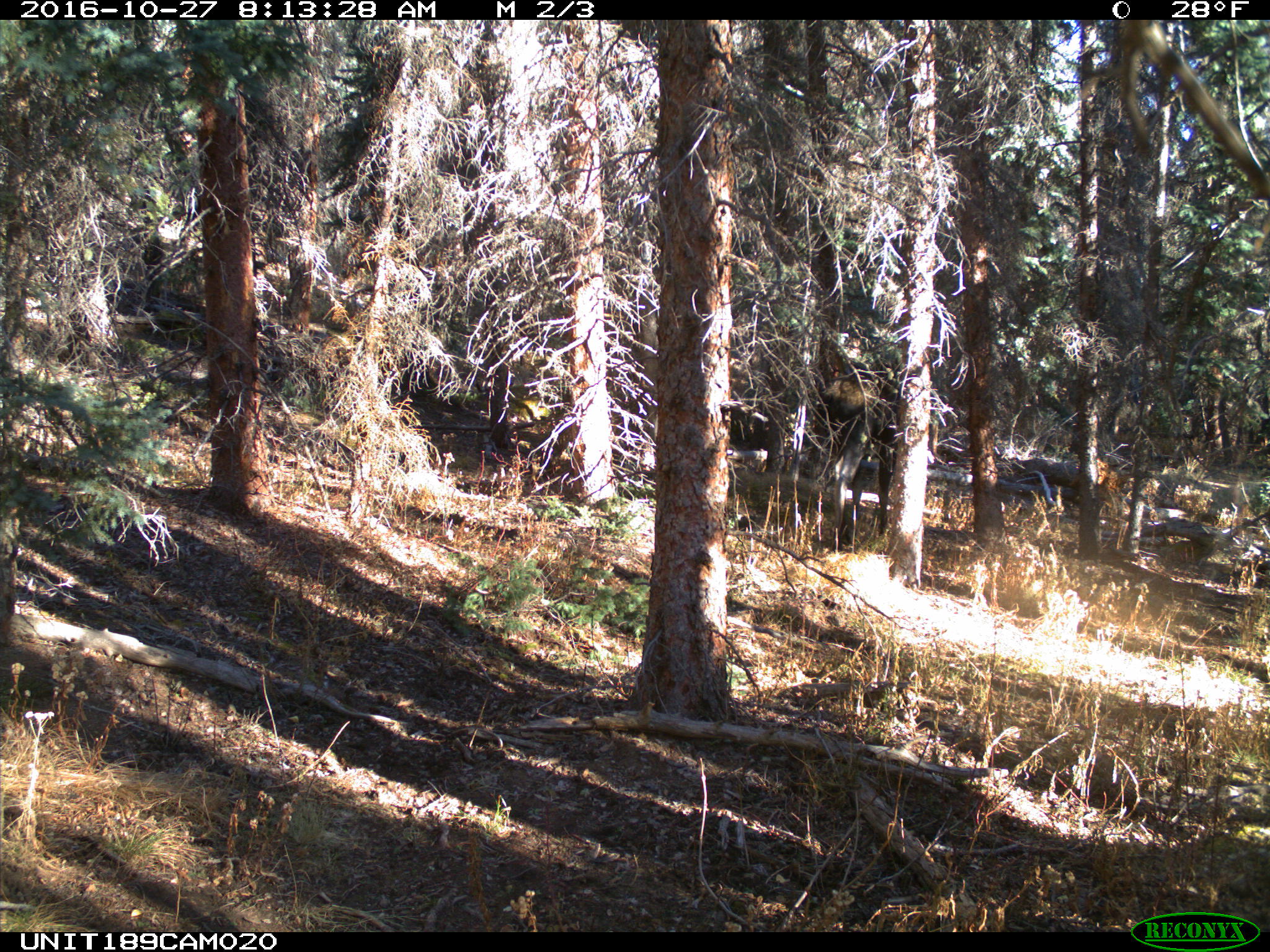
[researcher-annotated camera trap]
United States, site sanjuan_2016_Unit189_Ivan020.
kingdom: Animalia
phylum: Chordata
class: Mammalia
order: Artiodactyla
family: Cervidae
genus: Alces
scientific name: Alces alces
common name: moose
Alces alces (moose).